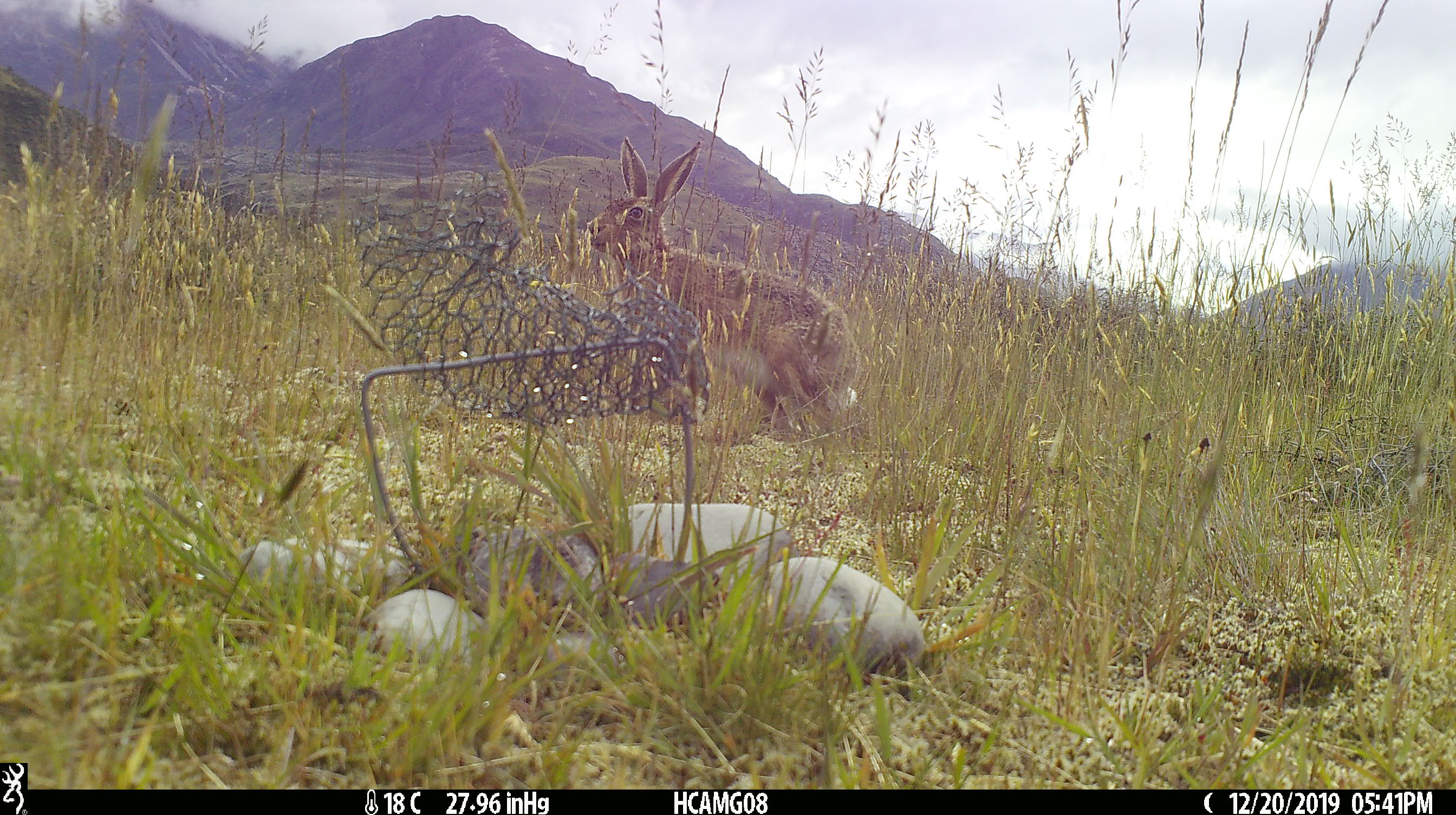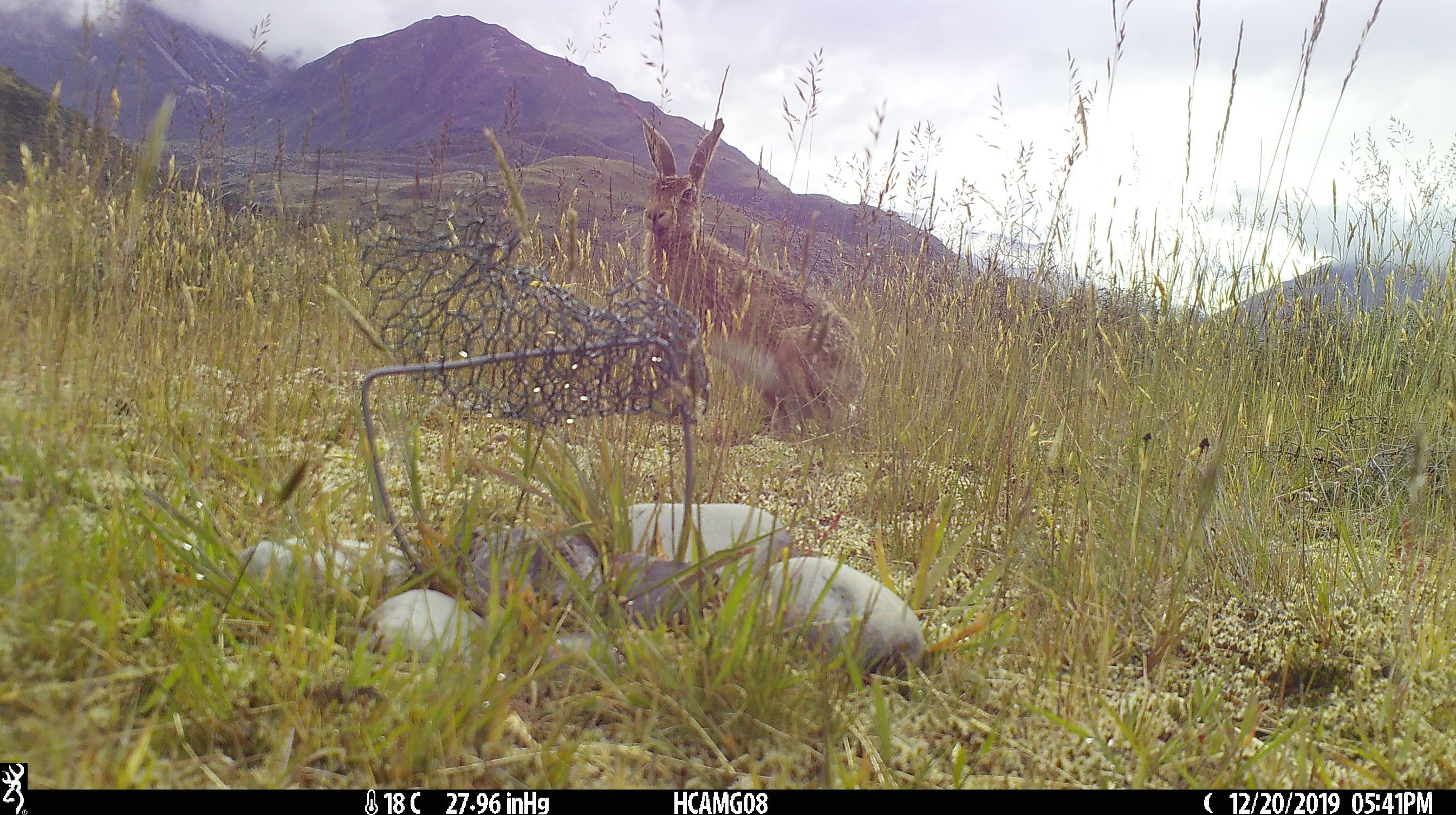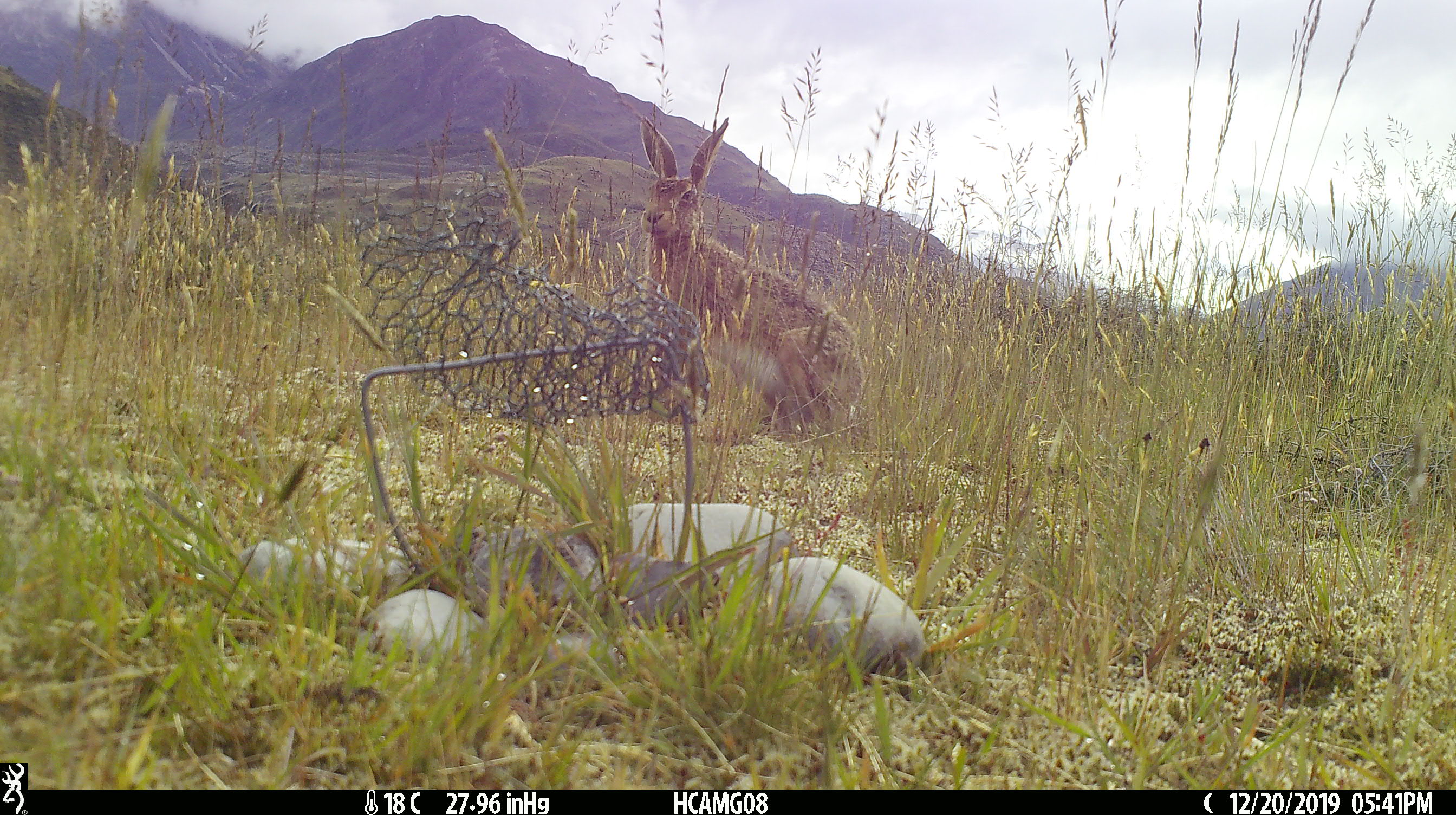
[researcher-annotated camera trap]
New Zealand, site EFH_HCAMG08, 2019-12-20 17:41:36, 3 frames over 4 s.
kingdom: Animalia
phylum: Chordata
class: Mammalia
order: Lagomorpha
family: Leporidae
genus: Lepus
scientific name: Lepus europaeus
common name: brown hare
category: hare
Hare (brown hare) (Lepus europaeus).